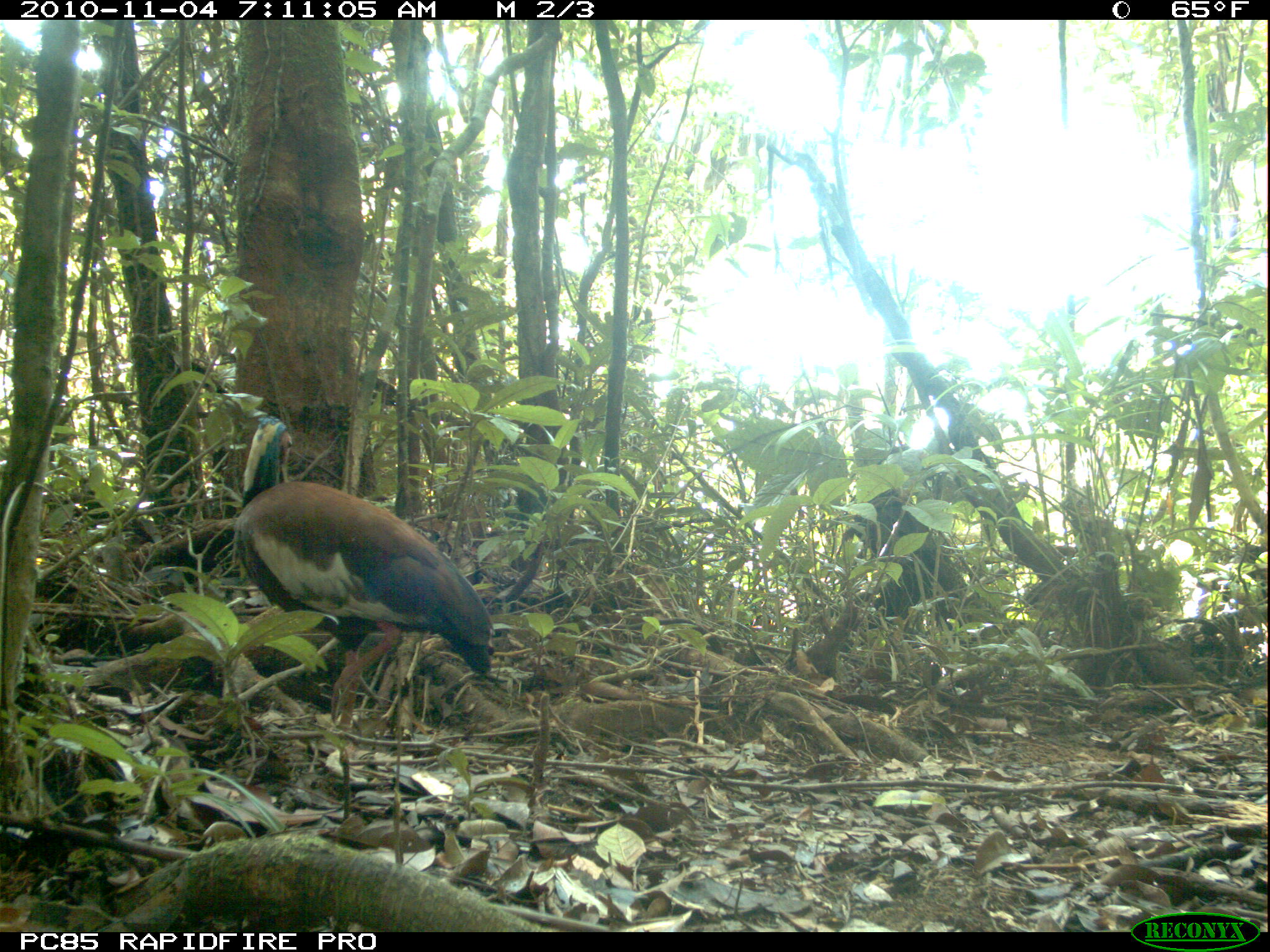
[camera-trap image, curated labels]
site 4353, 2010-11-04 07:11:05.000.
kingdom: Animalia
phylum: Chordata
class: Aves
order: Pelecaniformes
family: Threskiornithidae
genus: Lophotibis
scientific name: Lophotibis cristata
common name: madagascan ibis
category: lophotibis cristataa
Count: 1.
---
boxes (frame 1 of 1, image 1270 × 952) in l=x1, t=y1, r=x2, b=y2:
lophotibis cristataa: l=227, t=413, r=494, b=733